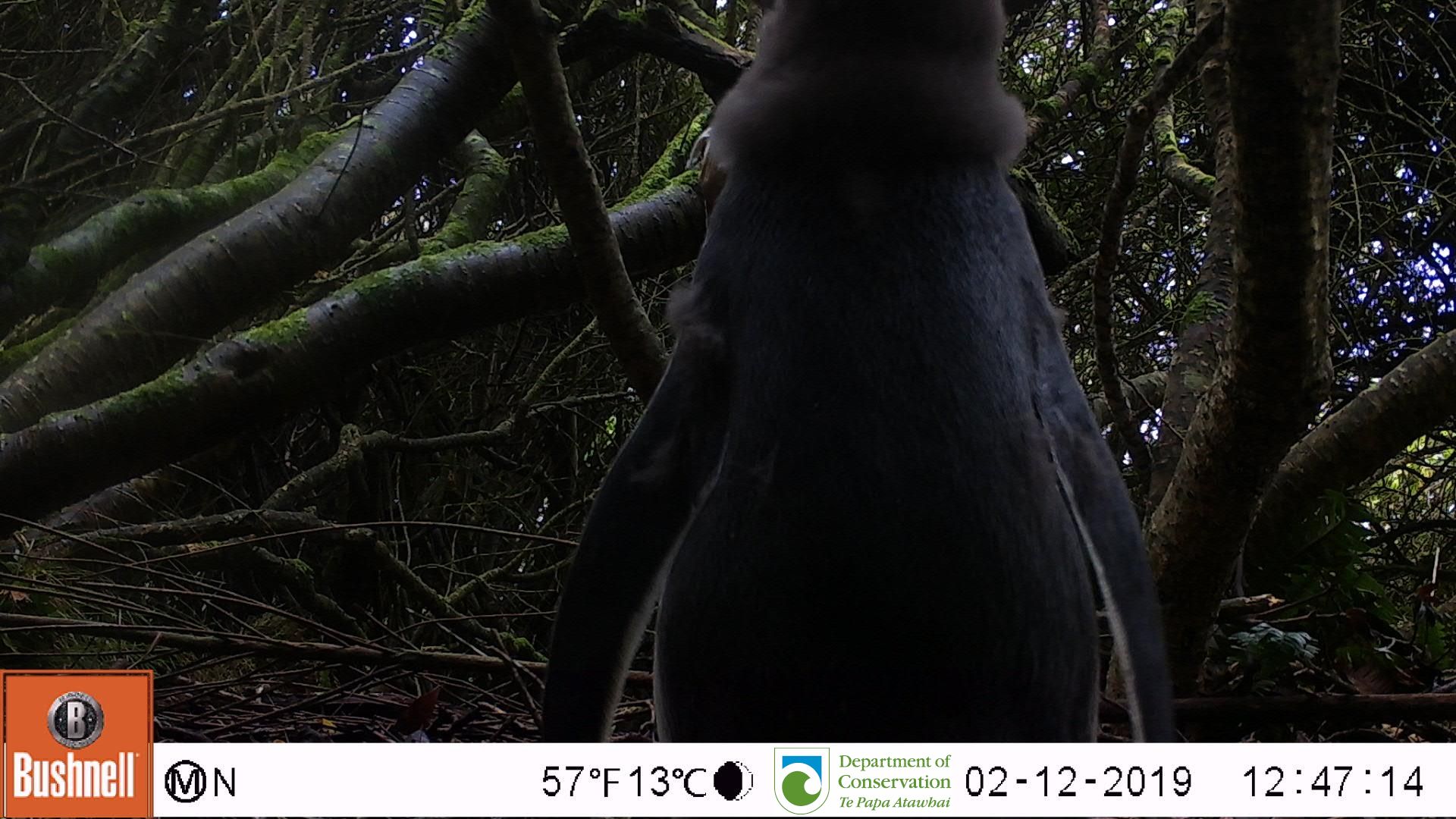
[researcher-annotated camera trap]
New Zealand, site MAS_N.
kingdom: Animalia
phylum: Chordata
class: Aves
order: Sphenisciformes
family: Spheniscidae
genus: Megadyptes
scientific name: Megadyptes antipodes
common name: yellow-eyed penguin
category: yellow eyed penguin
Yellow eyed penguin (yellow-eyed penguin) (Megadyptes antipodes).